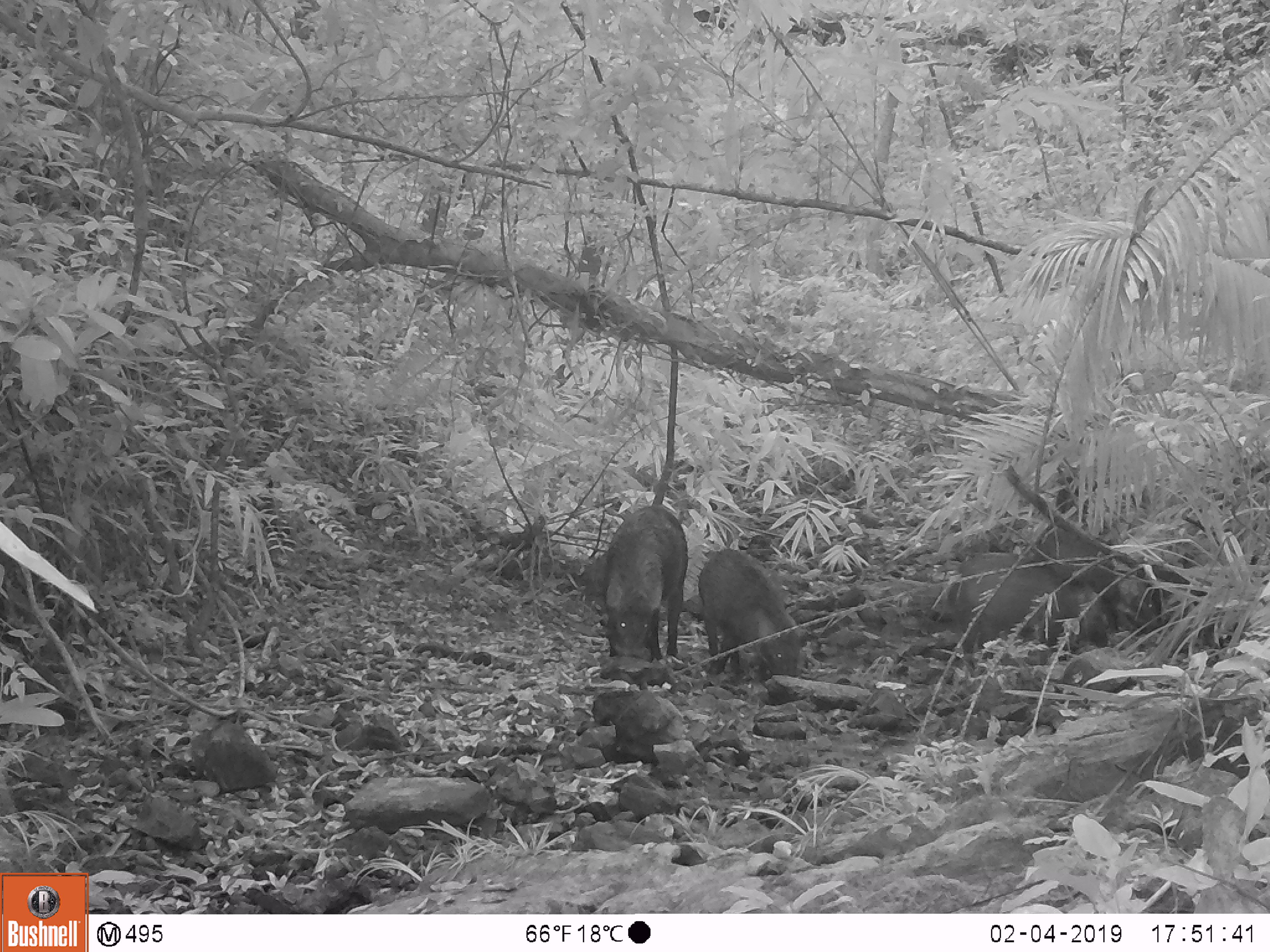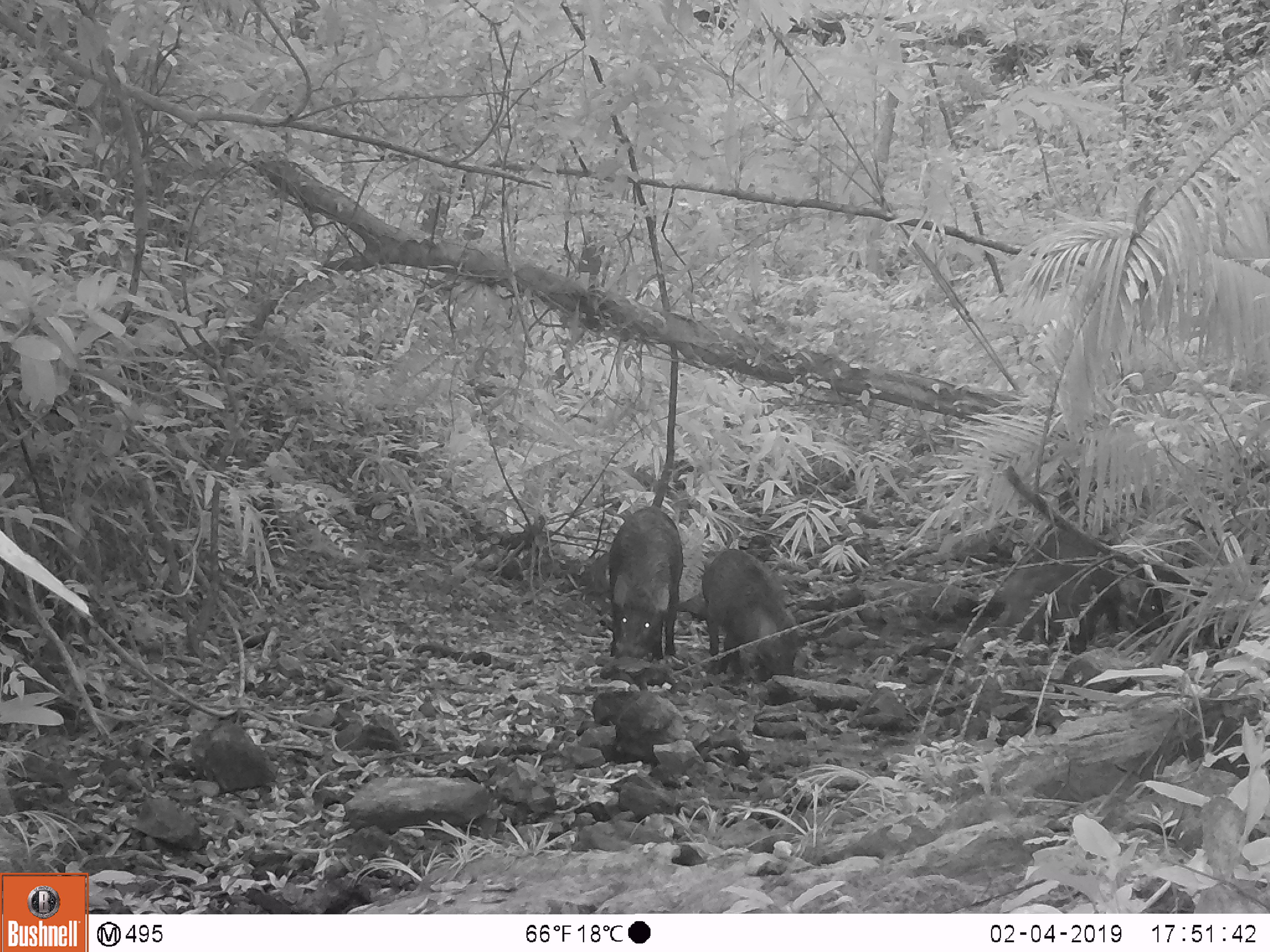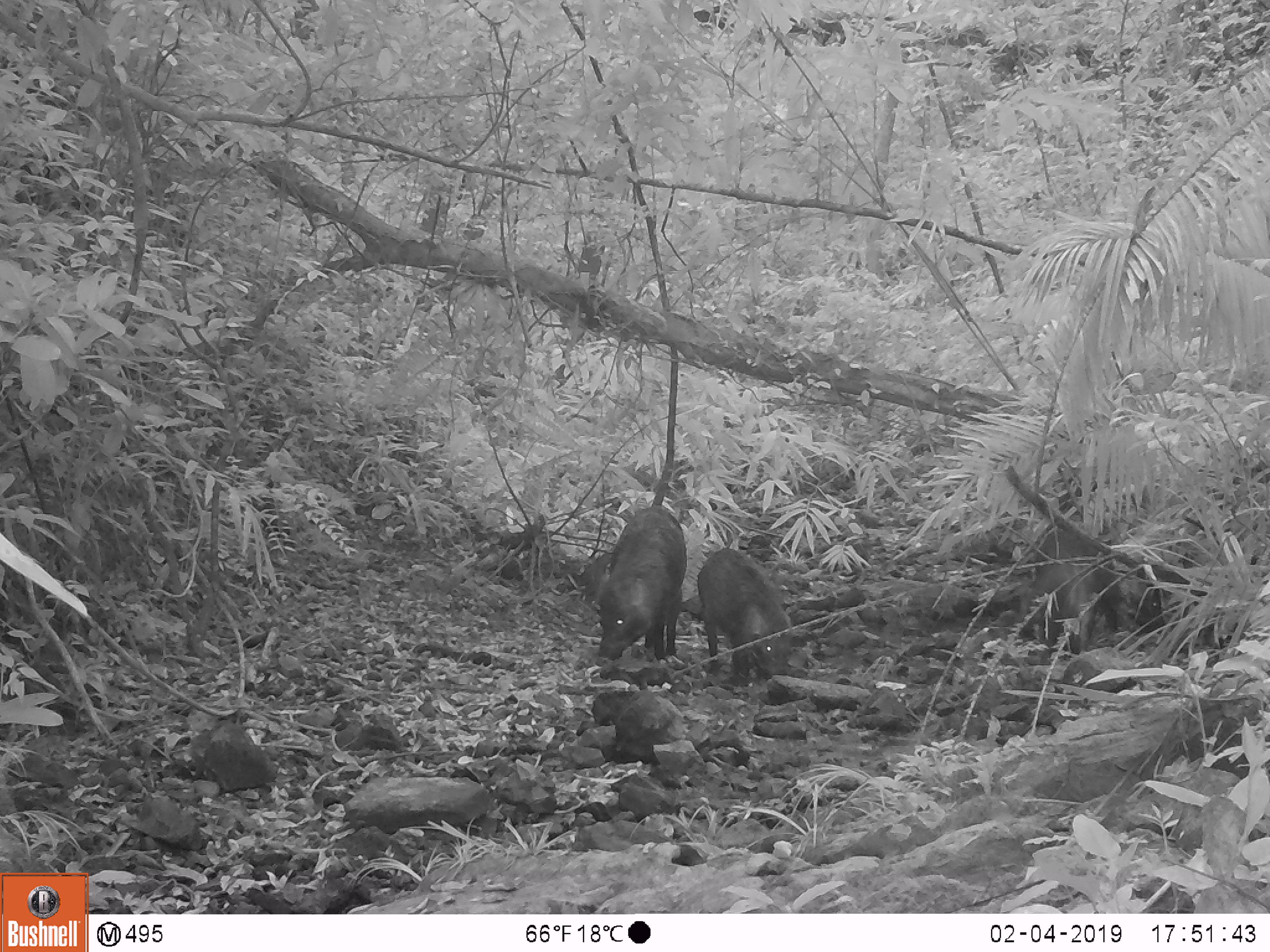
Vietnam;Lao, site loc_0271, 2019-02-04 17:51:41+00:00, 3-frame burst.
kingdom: Animalia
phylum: Chordata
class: Mammalia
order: Artiodactyla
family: Suidae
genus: Sus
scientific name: Sus scrofa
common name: eurasian wild pig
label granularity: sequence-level